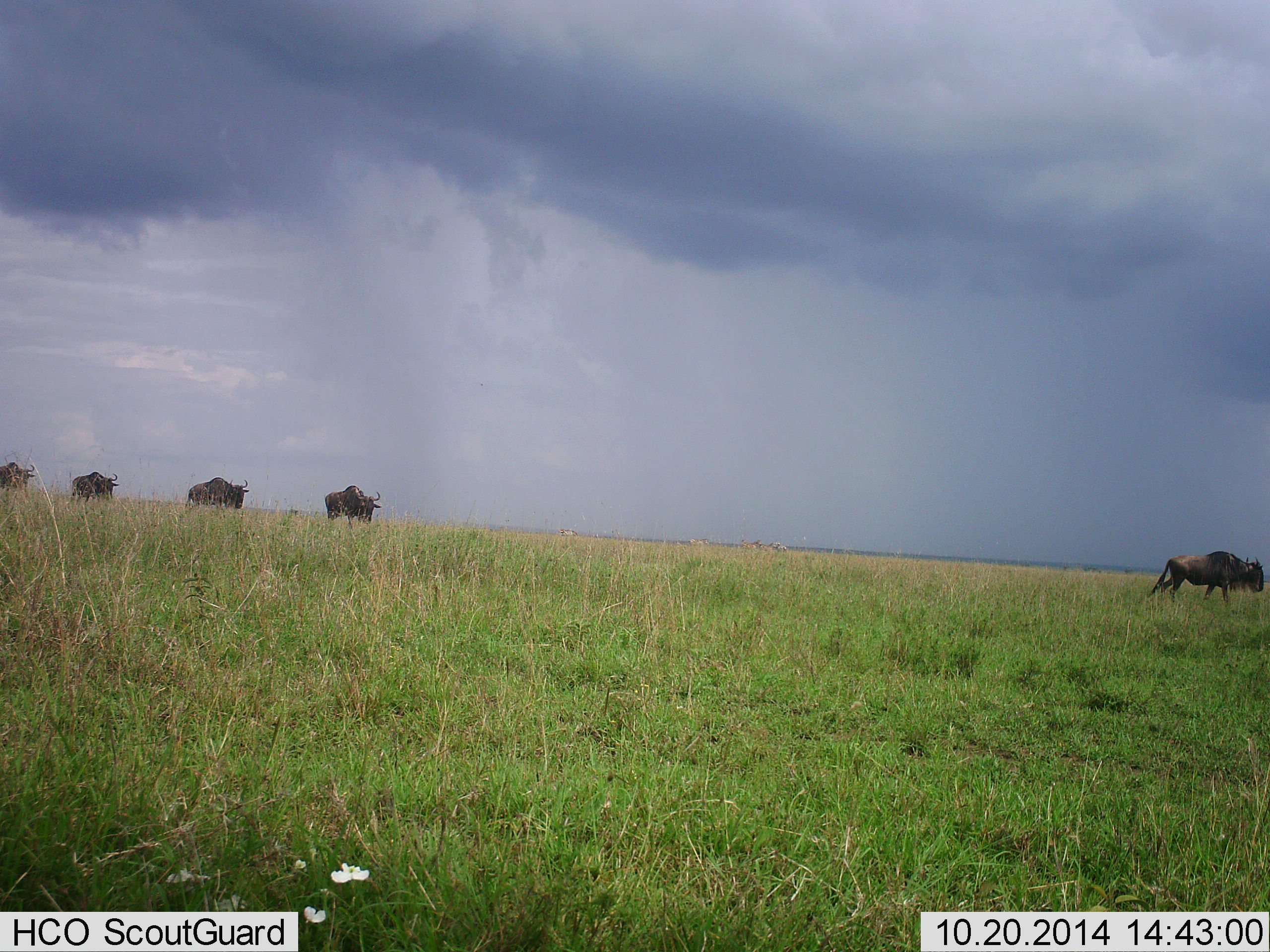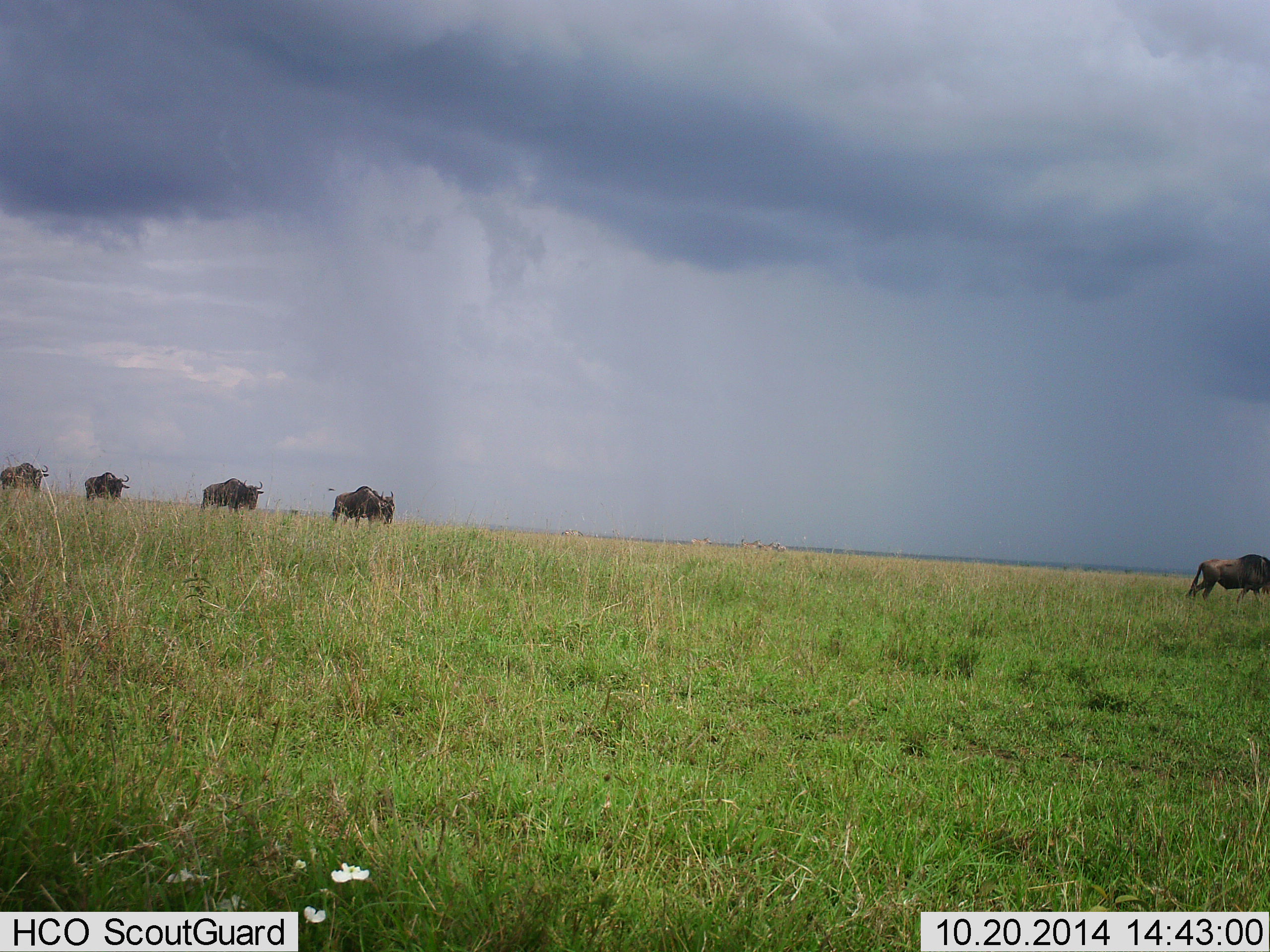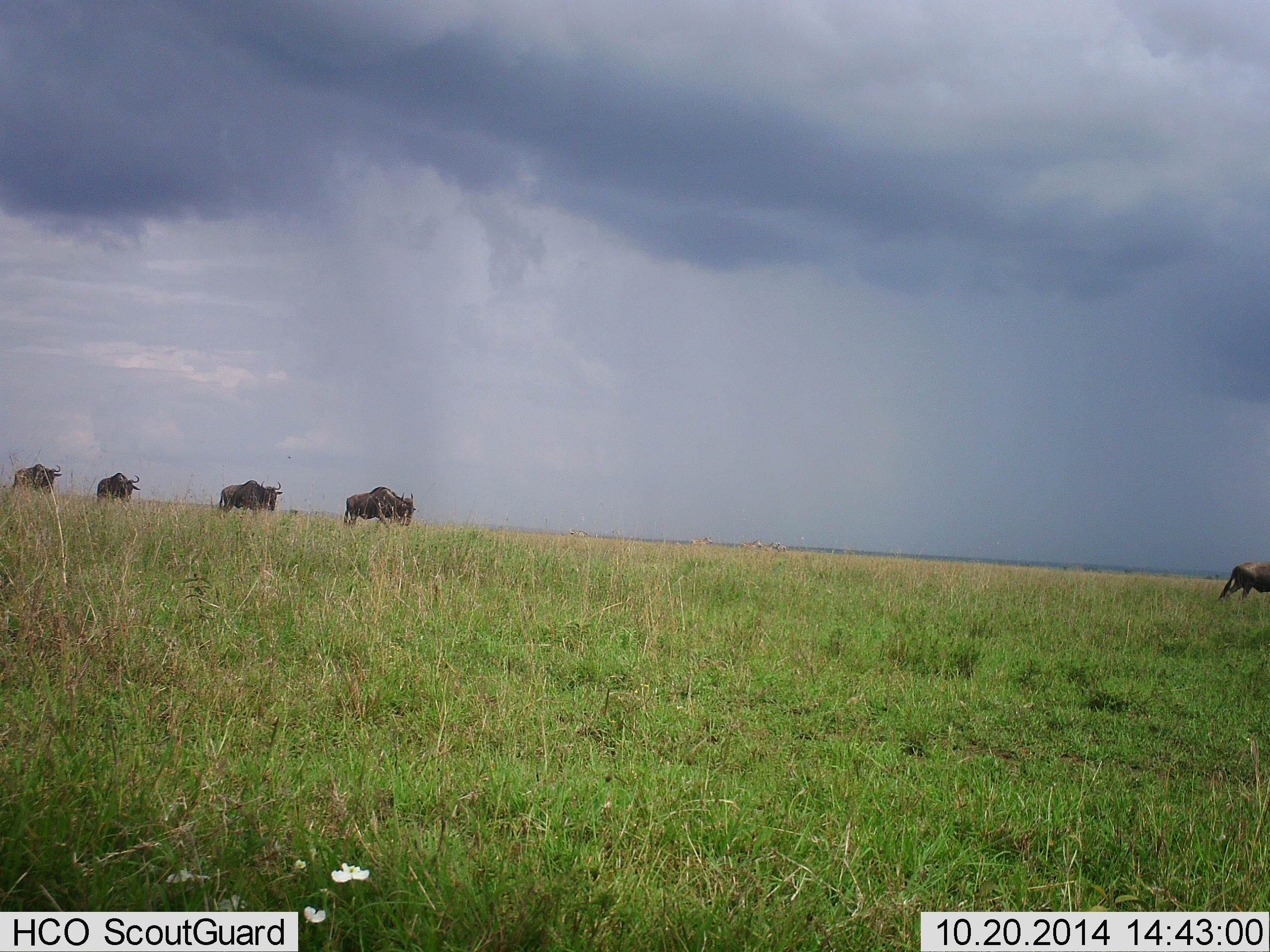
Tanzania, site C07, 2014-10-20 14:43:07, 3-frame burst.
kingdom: Animalia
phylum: Chordata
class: Mammalia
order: Artiodactyla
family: Bovidae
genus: Connochaetes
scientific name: Connochaetes taurinus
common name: blue wildebeest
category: wildebeest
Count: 5.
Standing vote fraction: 10%.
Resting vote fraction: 0%.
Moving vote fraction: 100%.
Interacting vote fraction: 0%.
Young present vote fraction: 0%.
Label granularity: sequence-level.